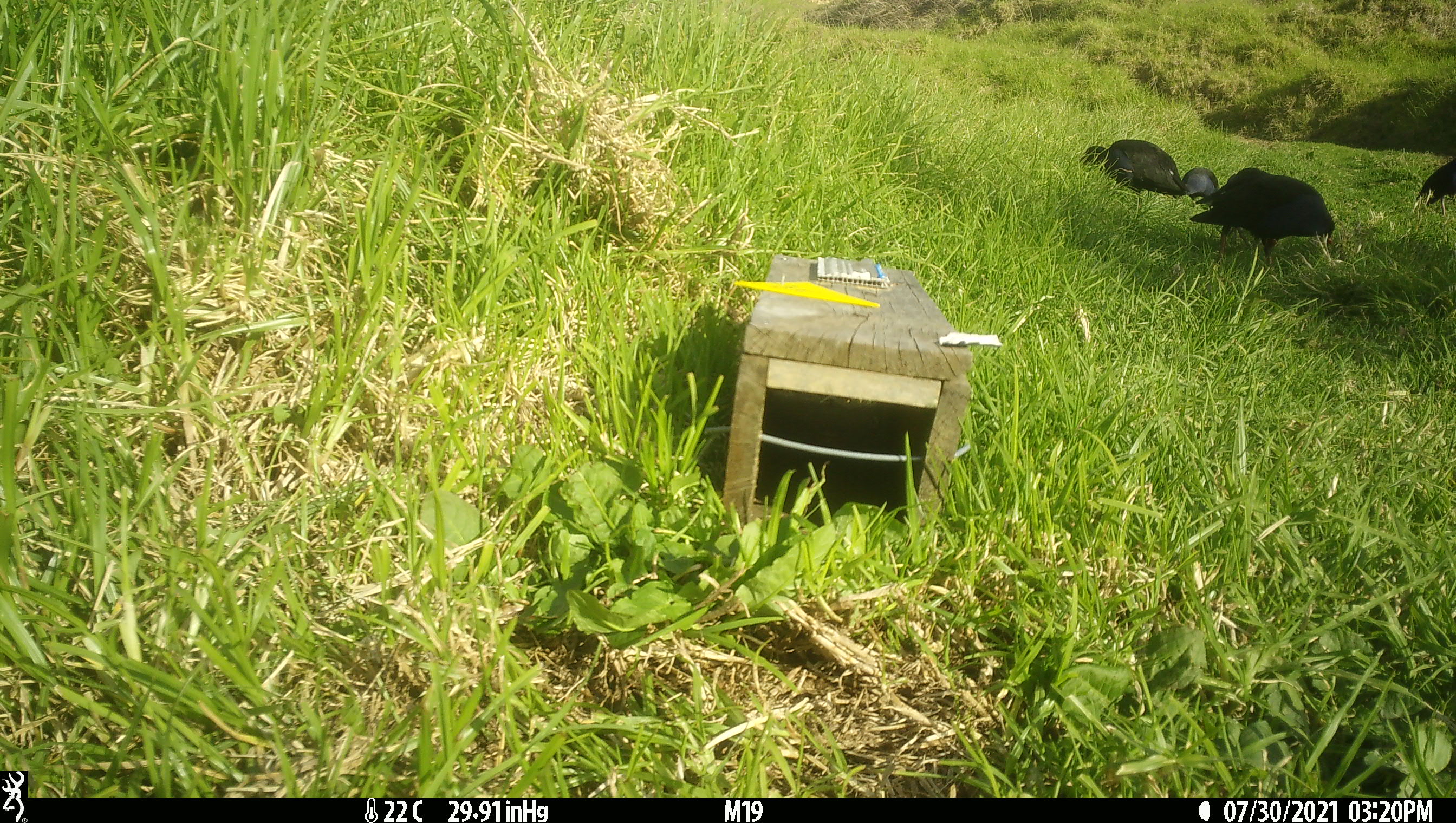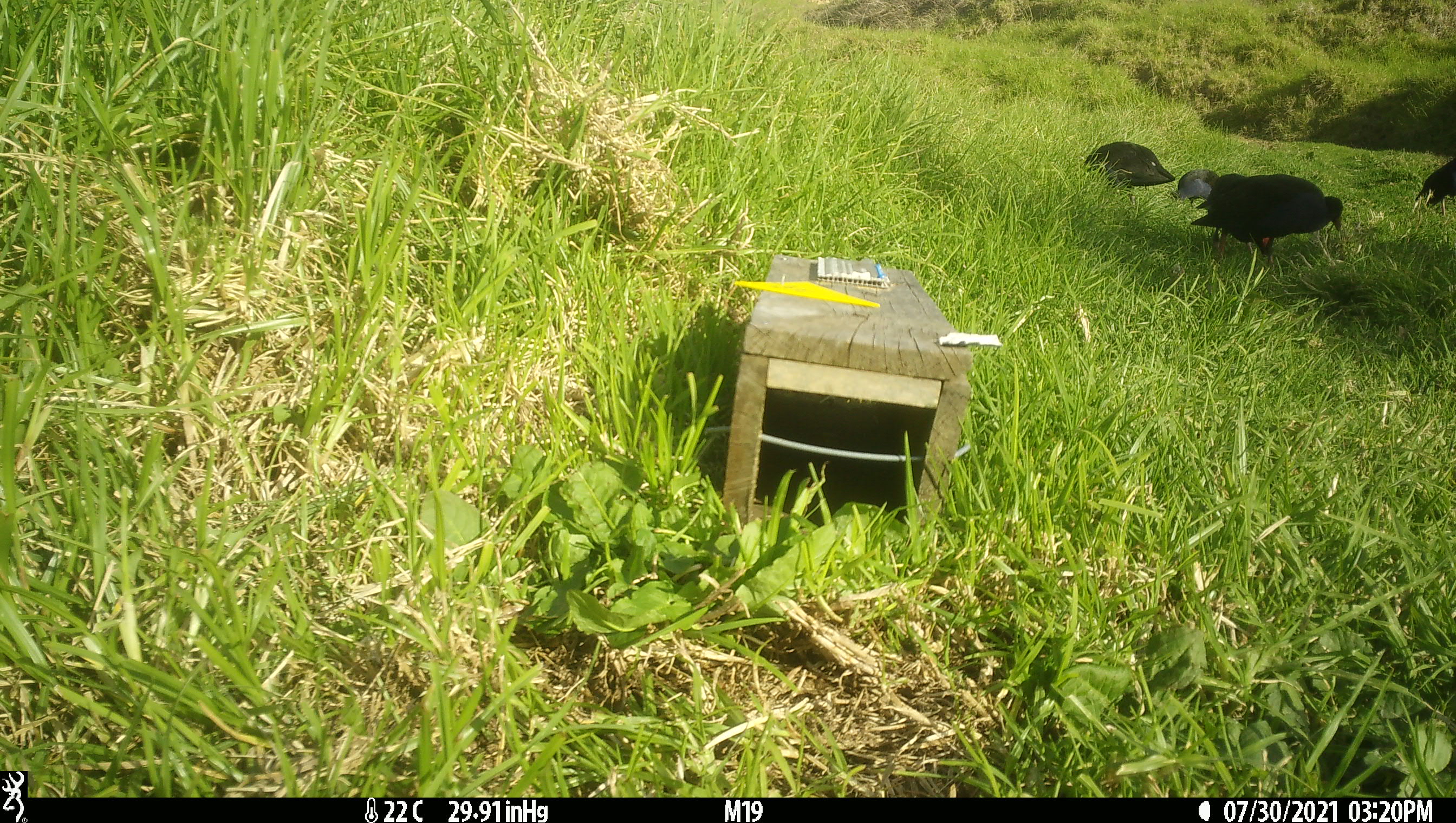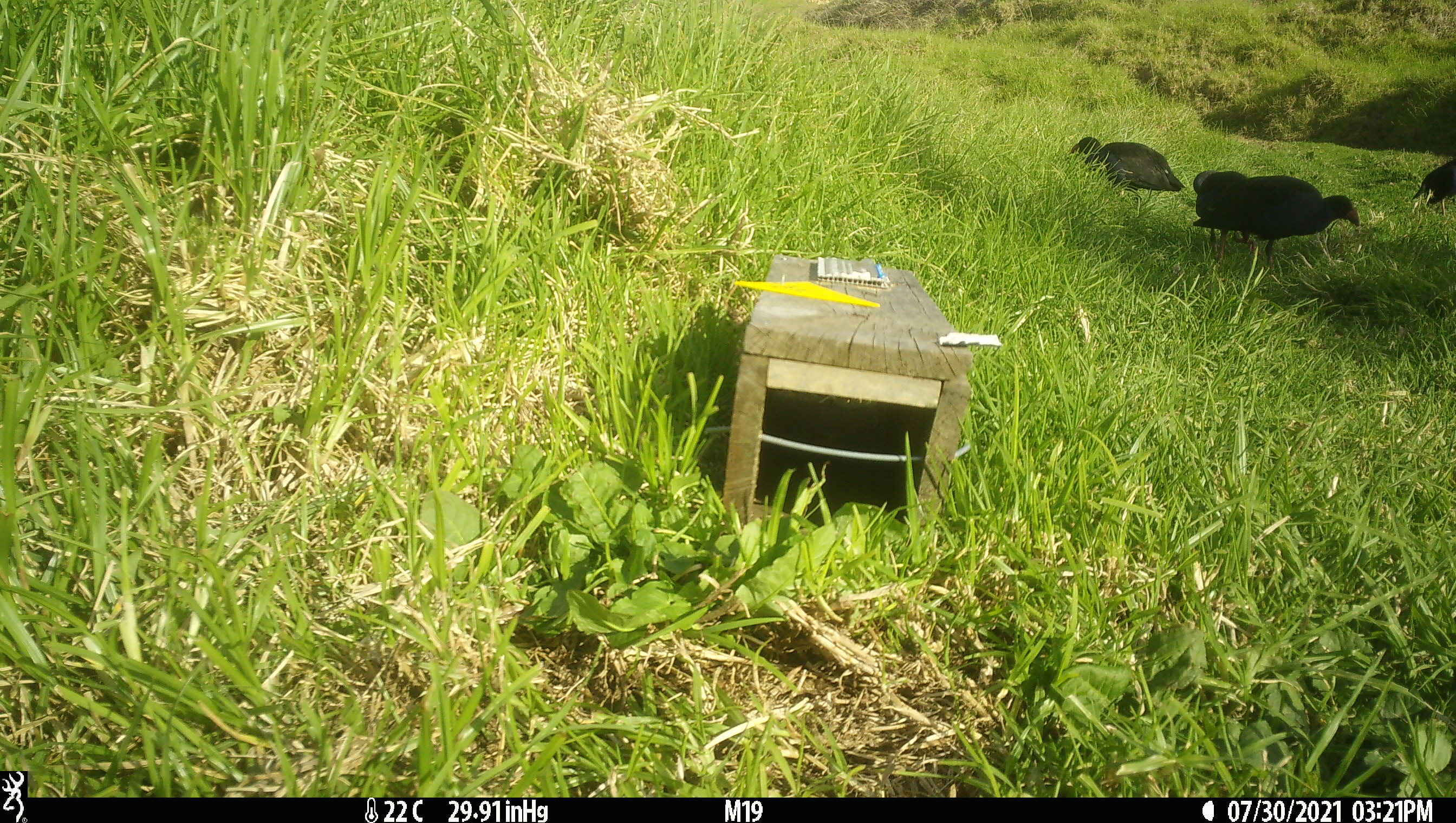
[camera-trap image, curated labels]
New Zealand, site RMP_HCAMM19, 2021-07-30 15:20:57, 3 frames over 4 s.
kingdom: Animalia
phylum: Chordata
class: Aves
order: Gruiformes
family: Rallidae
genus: Porphyrio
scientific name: Porphyrio melanotus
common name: australasian swamphen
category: pukeko